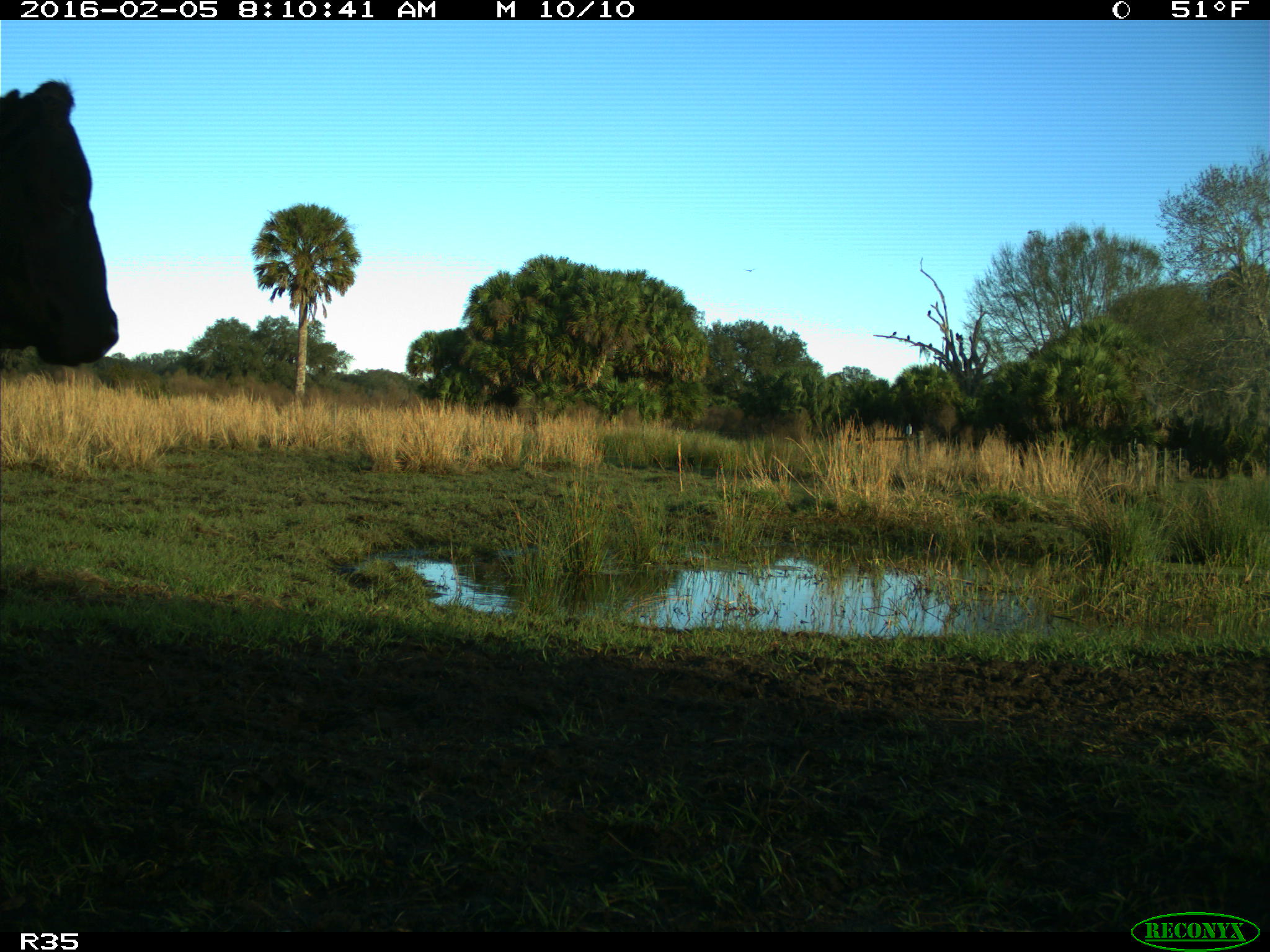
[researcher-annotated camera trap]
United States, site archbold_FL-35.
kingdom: Animalia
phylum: Chordata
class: Mammalia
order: Artiodactyla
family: Bovidae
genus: Bos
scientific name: Bos taurus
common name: domestic cow